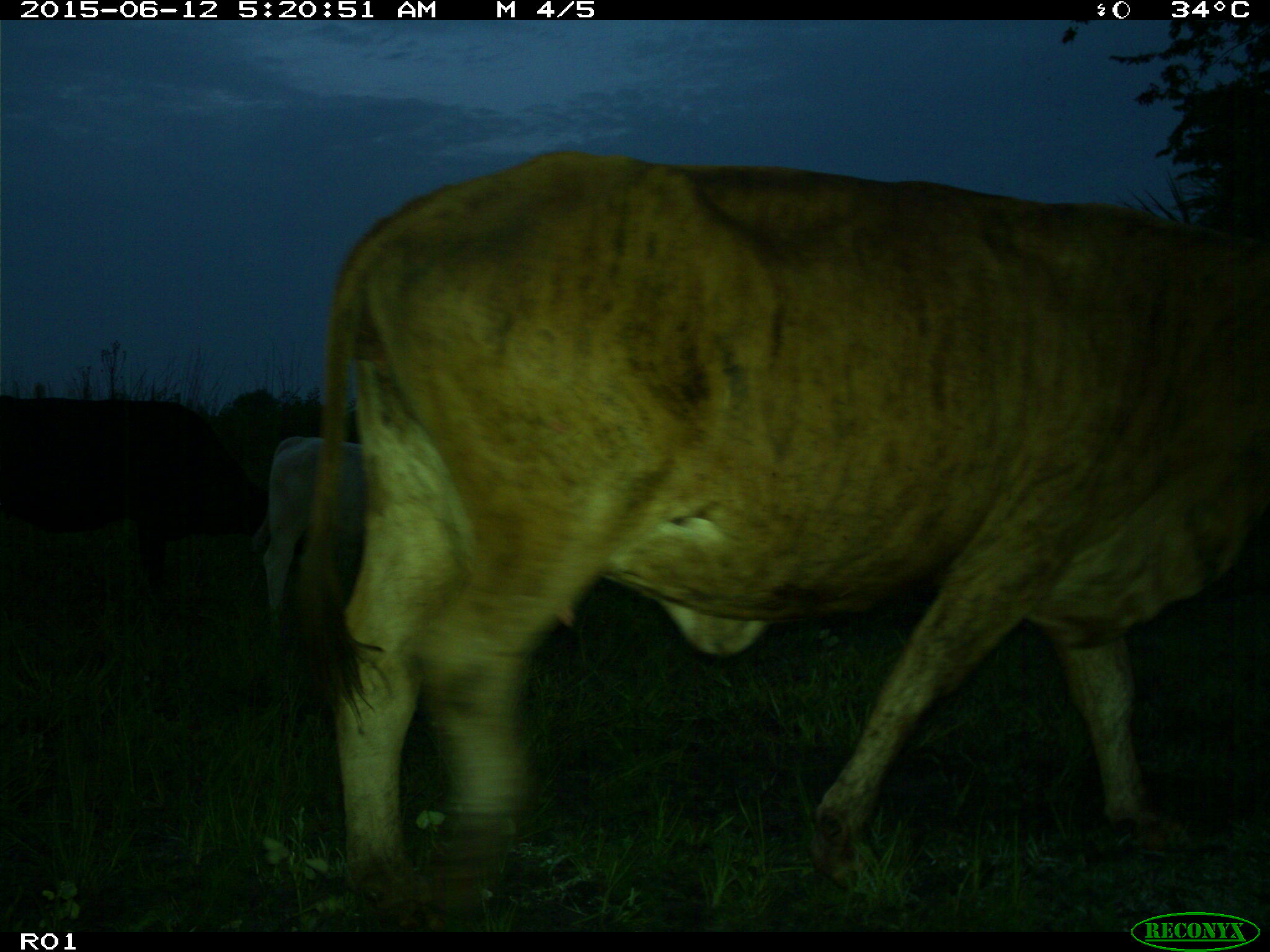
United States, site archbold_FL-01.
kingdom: Animalia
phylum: Chordata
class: Mammalia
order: Artiodactyla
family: Bovidae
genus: Bos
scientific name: Bos taurus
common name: domestic cow